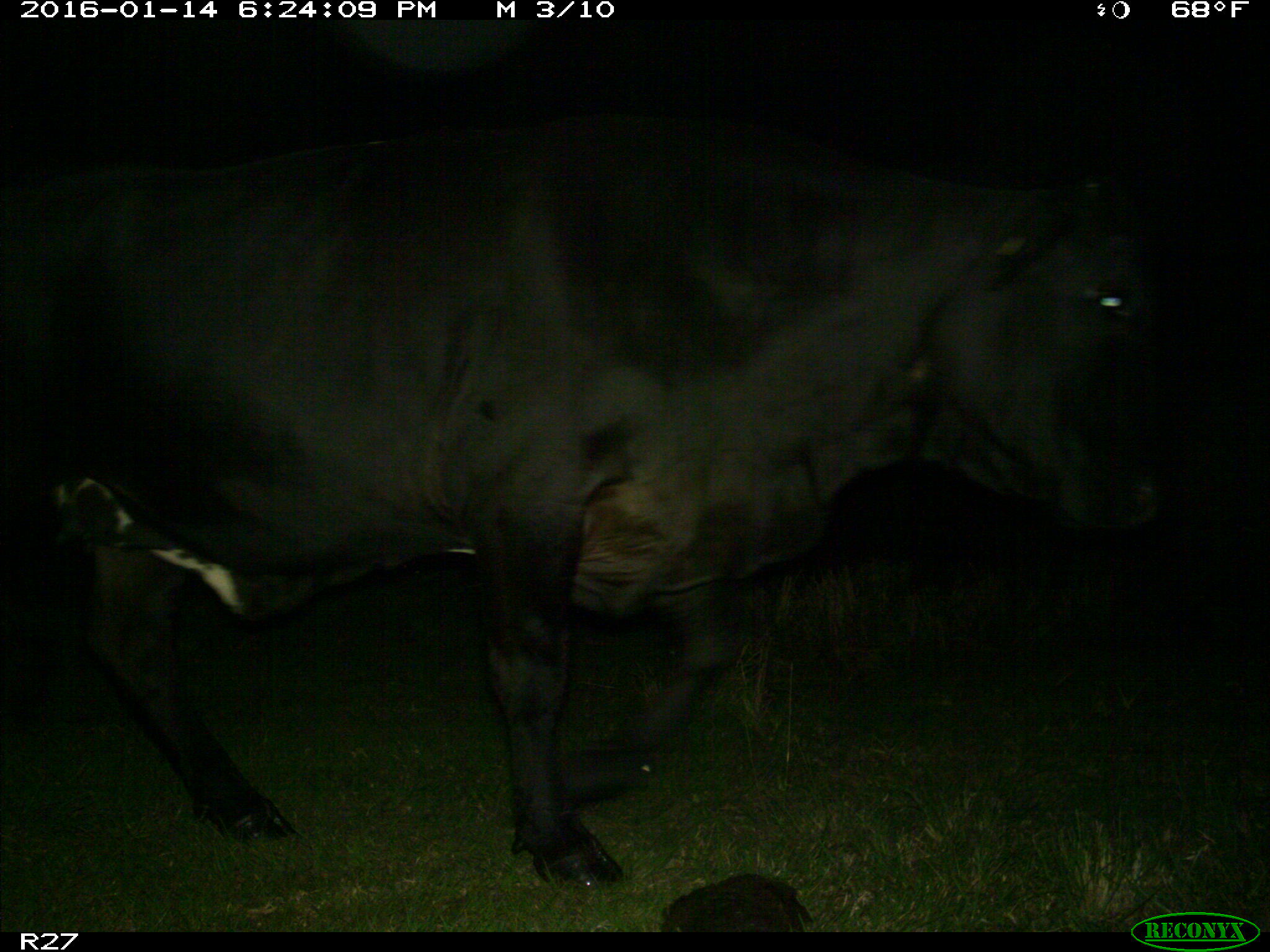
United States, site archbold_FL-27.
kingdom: Animalia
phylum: Chordata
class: Mammalia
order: Artiodactyla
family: Bovidae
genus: Bos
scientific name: Bos taurus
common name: domestic cow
Bos taurus (domestic cow).